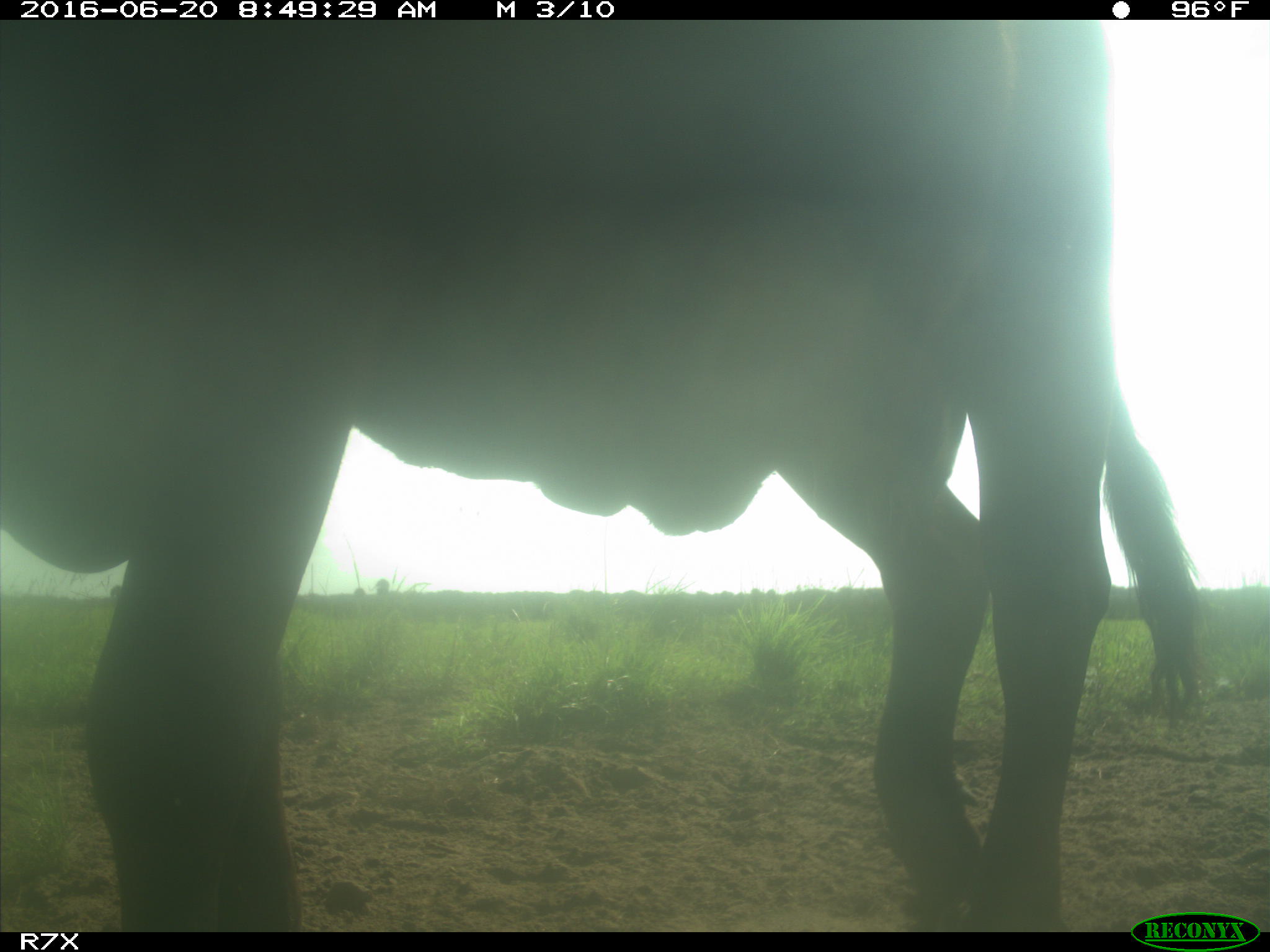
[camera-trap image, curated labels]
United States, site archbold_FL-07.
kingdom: Animalia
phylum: Chordata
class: Mammalia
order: Artiodactyla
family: Bovidae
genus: Bos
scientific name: Bos taurus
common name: domestic cow